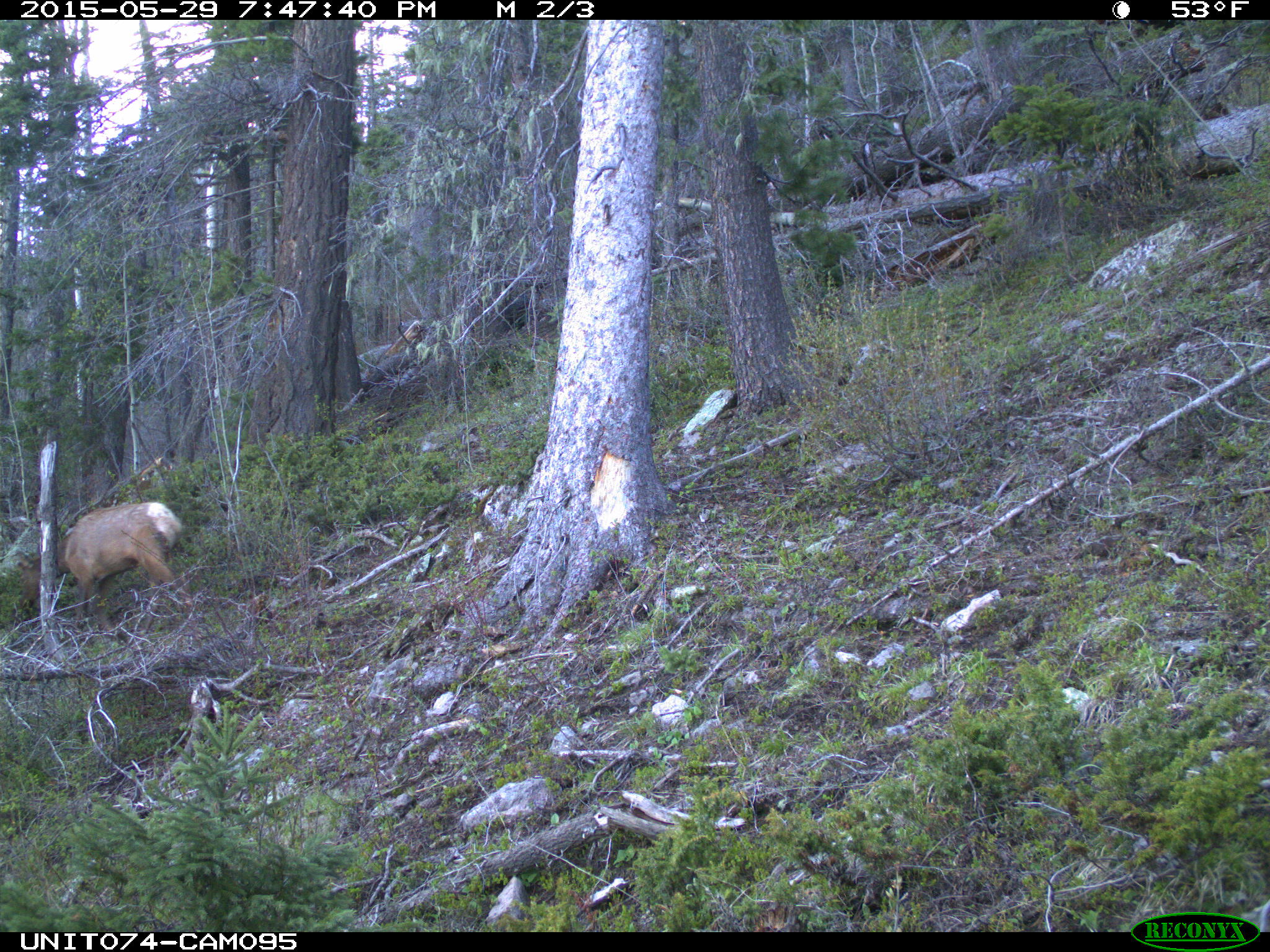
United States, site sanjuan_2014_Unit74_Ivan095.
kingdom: Animalia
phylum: Chordata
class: Mammalia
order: Artiodactyla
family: Cervidae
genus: Cervus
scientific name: Cervus elaphus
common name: red deer